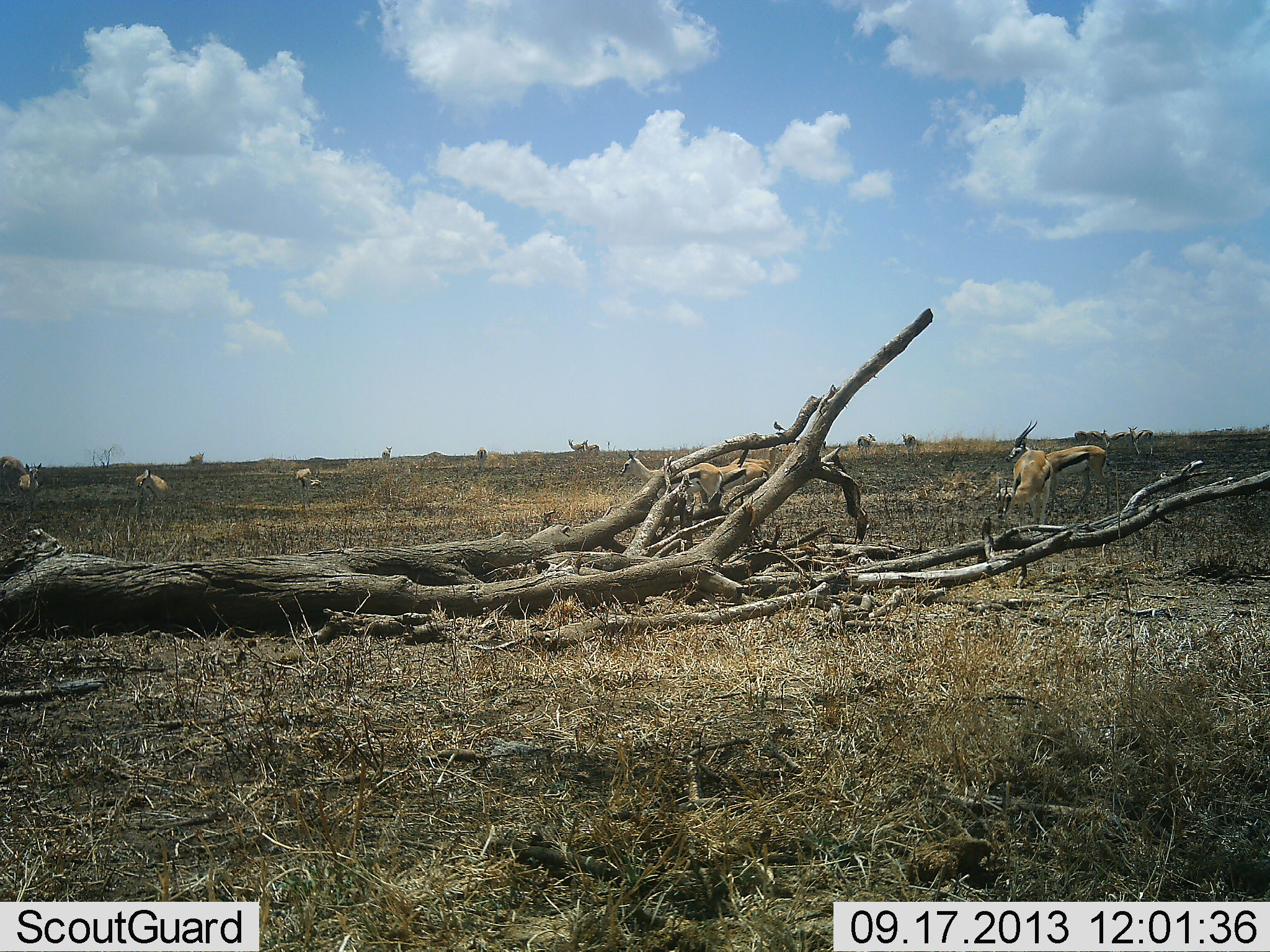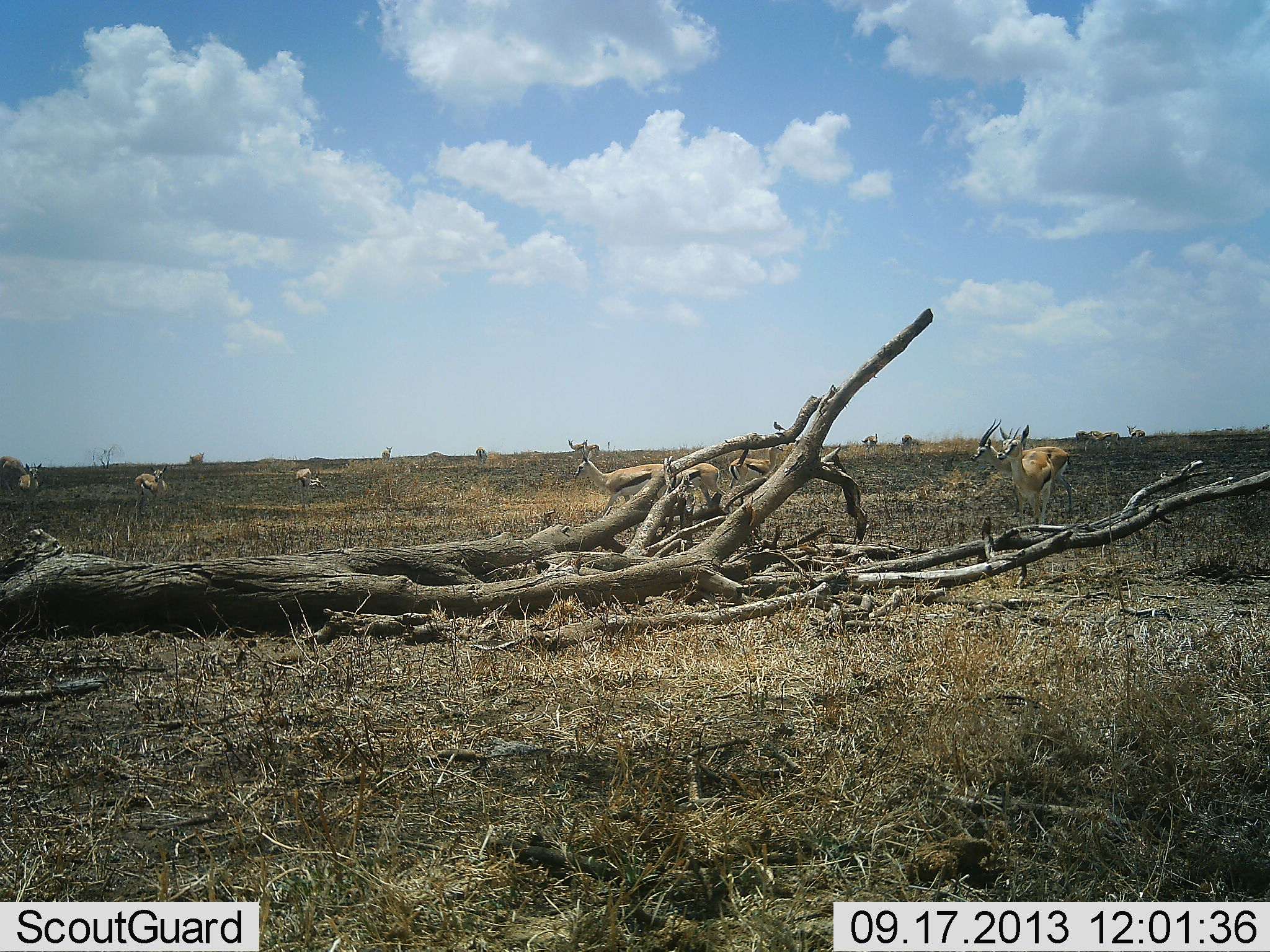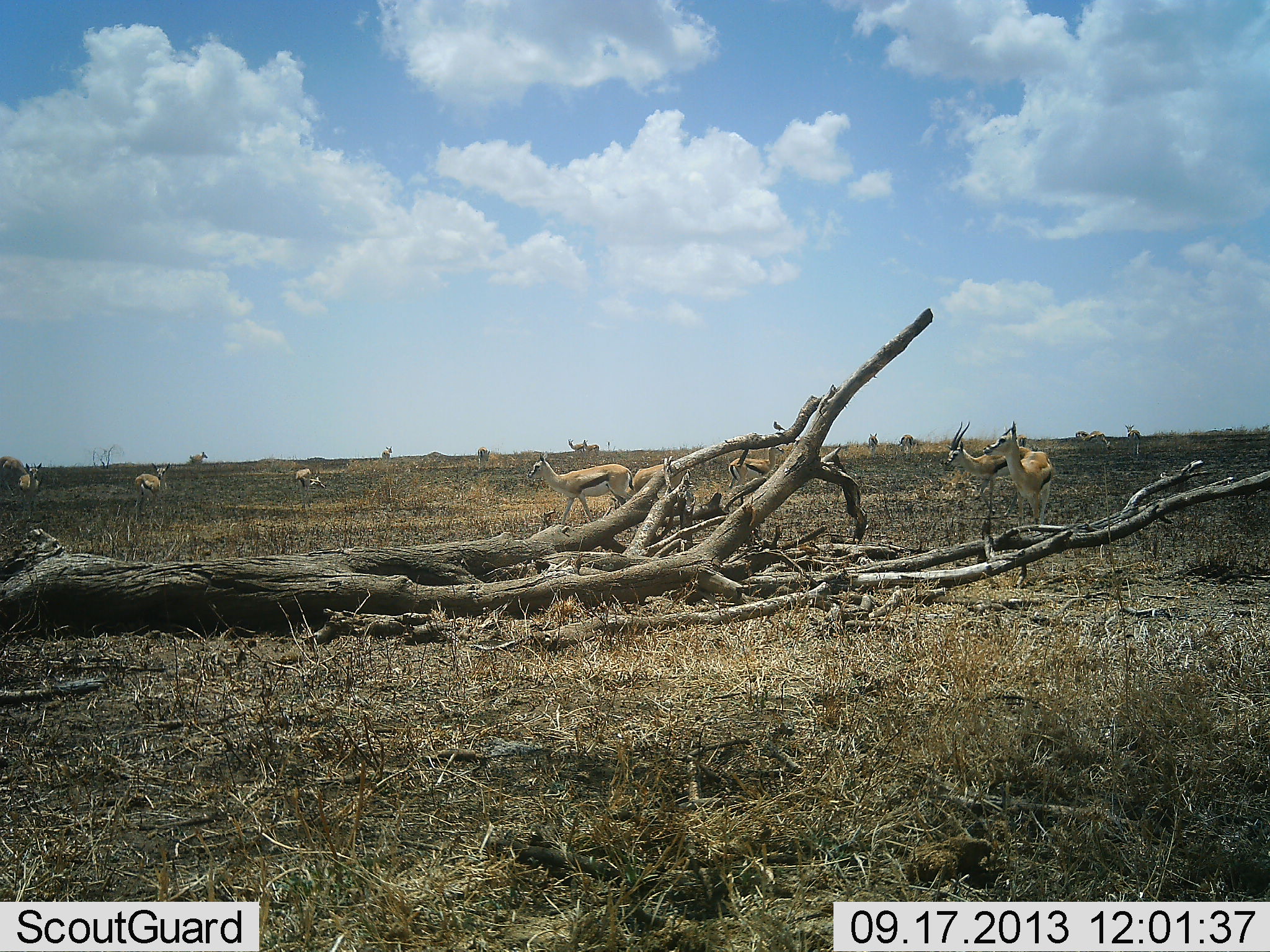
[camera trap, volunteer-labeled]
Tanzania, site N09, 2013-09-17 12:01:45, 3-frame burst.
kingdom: Animalia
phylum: Chordata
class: Mammalia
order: Artiodactyla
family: Bovidae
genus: Eudorcas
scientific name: Eudorcas thomsonii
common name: thomson's gazelle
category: gazellethomsons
Gazellethomsons (thomson's gazelle) (Eudorcas thomsonii), count 11-50. Behavior (volunteer vote fractions): standing 80%, resting 10%, moving 80%, interacting 0%. Young present (vote fraction): 10%. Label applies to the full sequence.